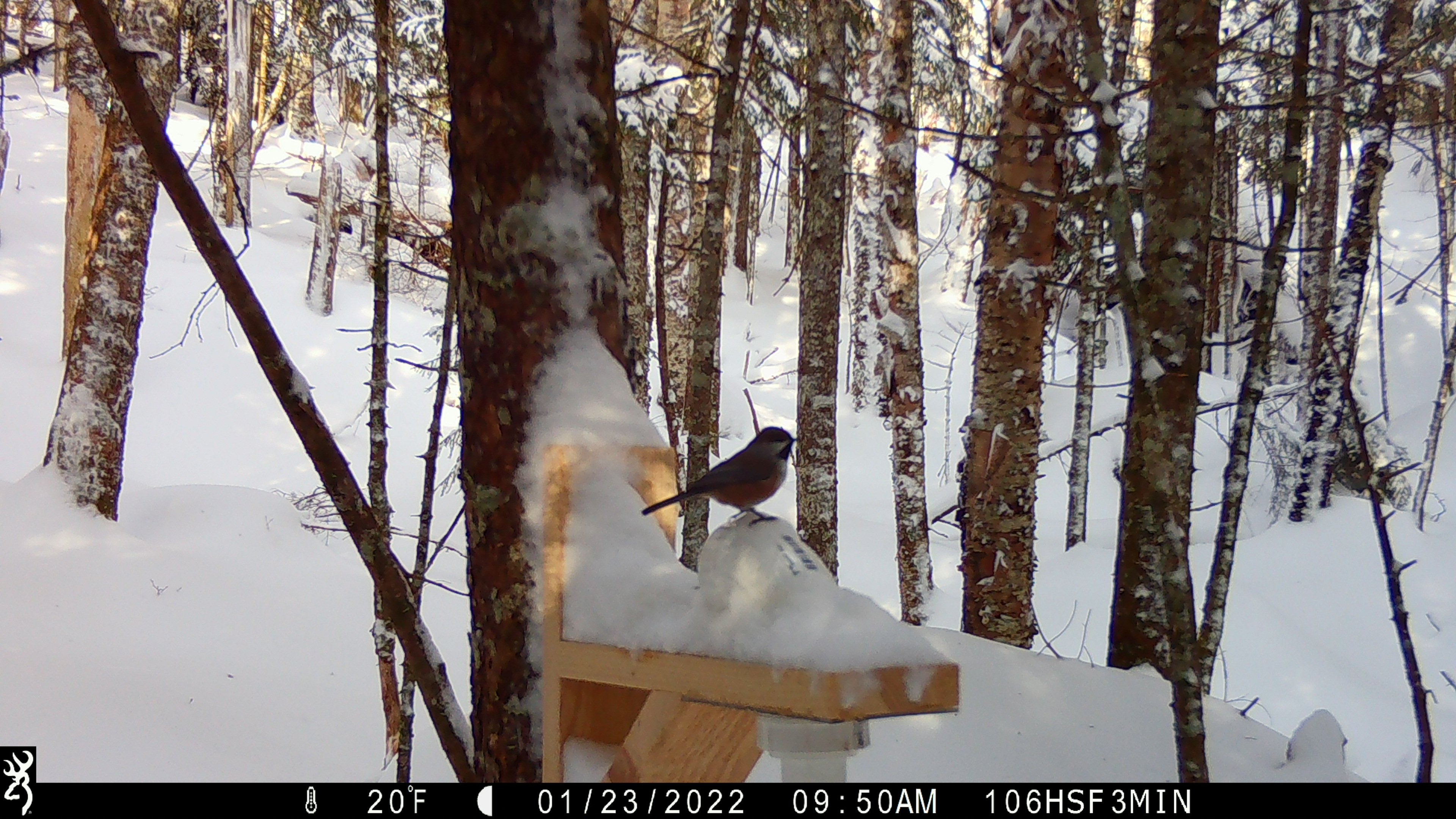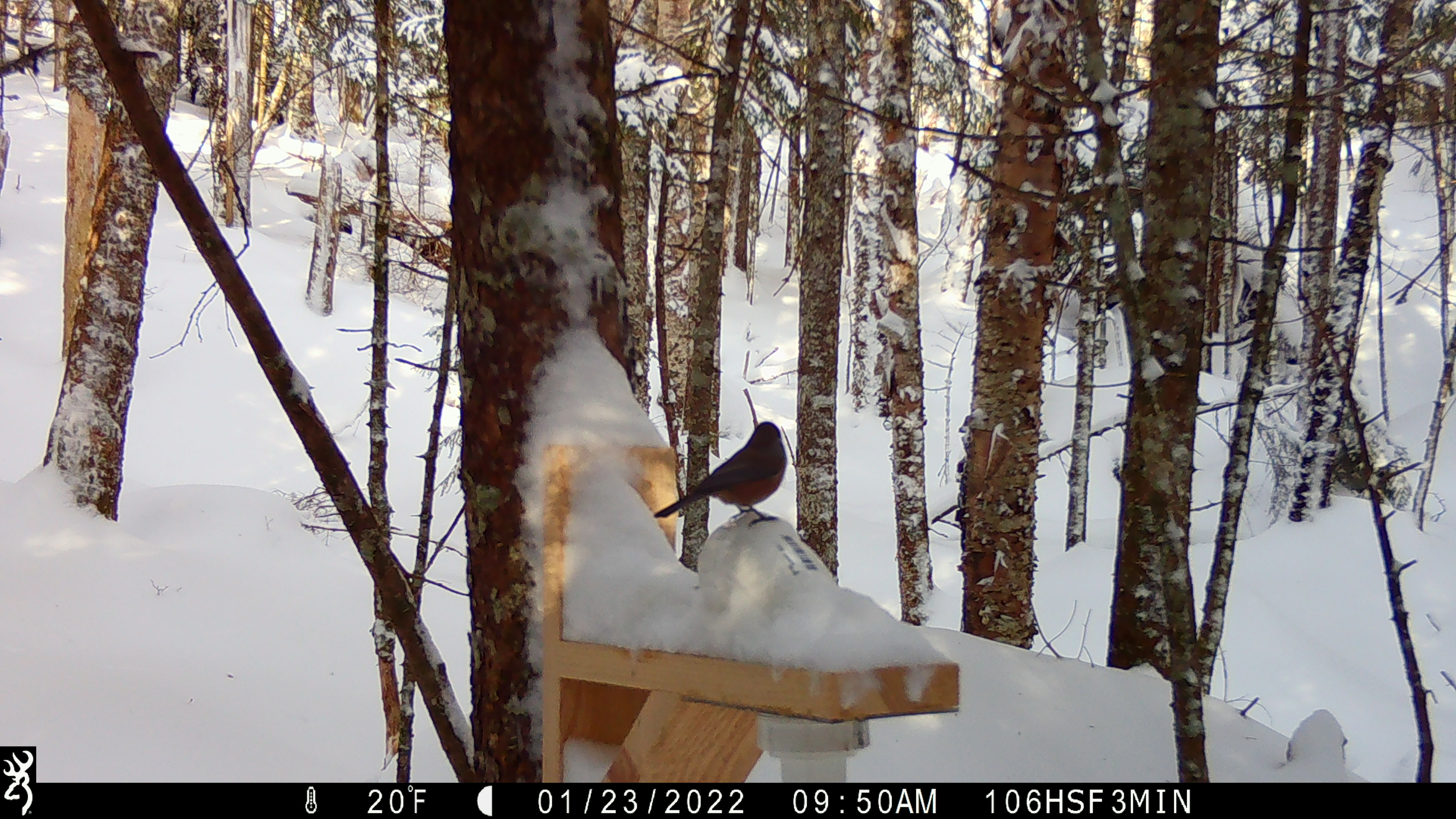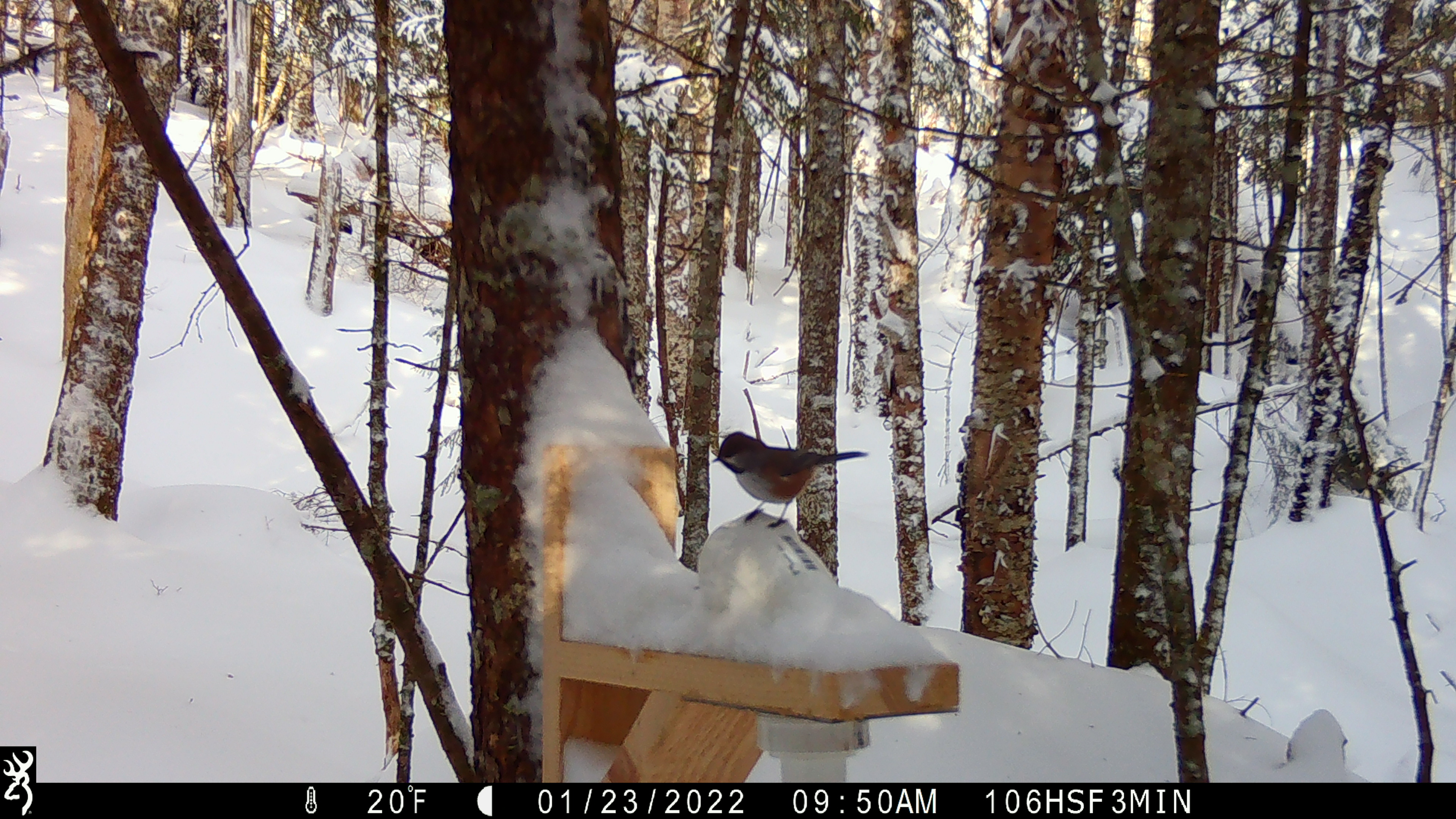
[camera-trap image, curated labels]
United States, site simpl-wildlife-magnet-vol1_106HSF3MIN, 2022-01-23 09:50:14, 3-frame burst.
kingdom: Animalia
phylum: Chordata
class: Aves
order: Passeriformes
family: Paridae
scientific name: Paridae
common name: chickadee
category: chickadee sp.